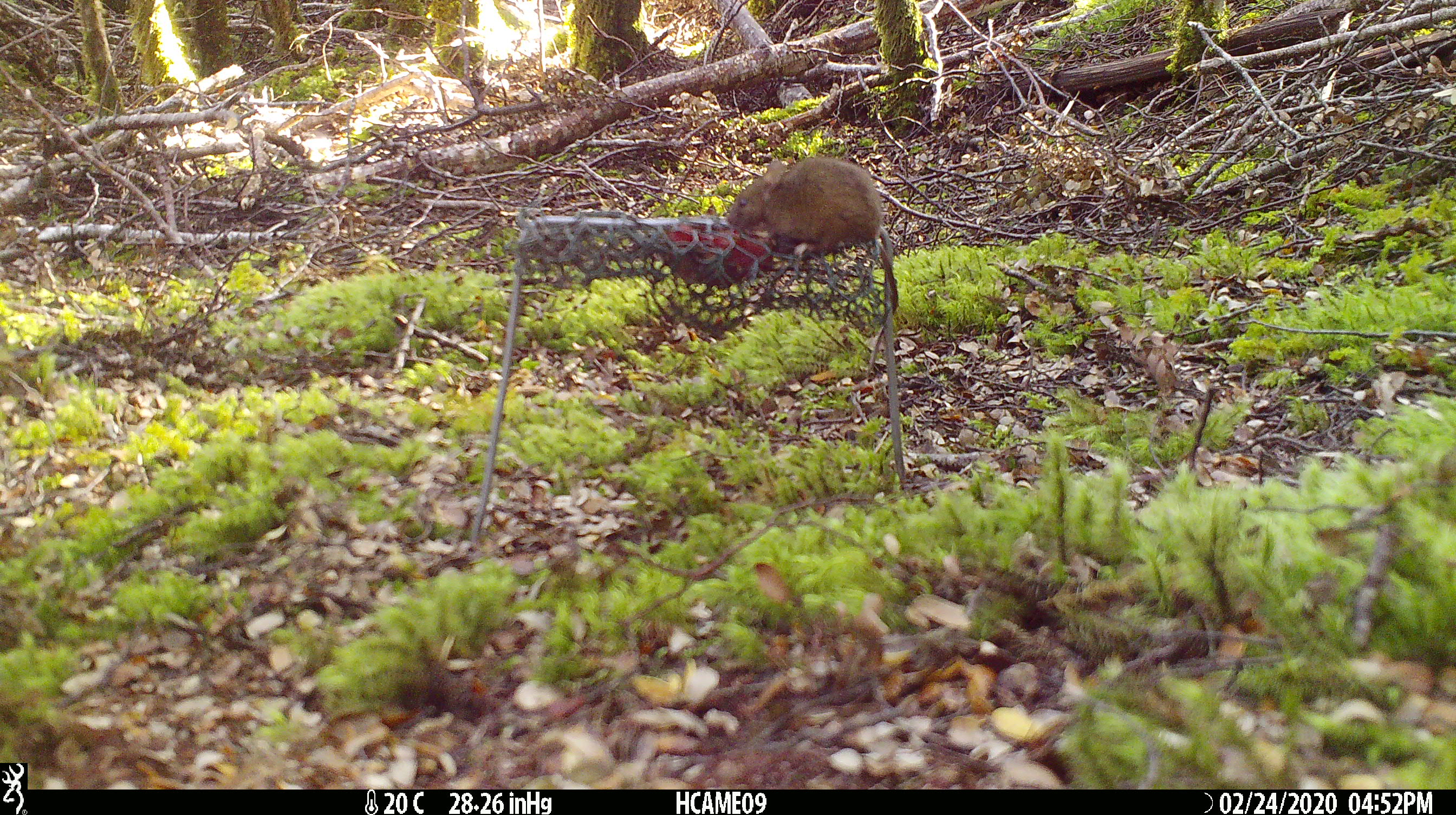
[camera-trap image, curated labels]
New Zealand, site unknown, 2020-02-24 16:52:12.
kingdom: Animalia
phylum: Chordata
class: Mammalia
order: Rodentia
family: Muridae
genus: Mus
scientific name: Mus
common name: mouse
Mouse (Mus).